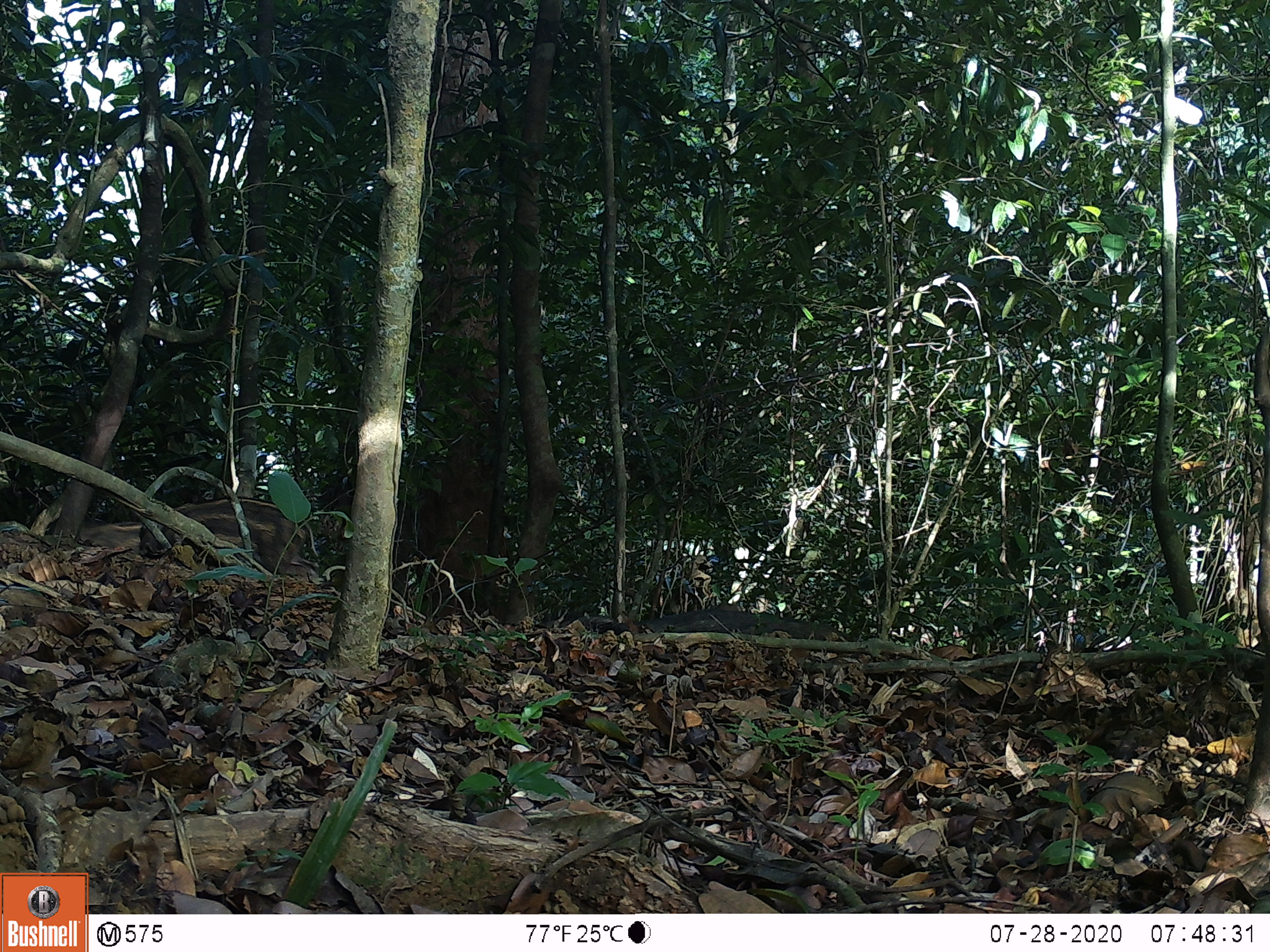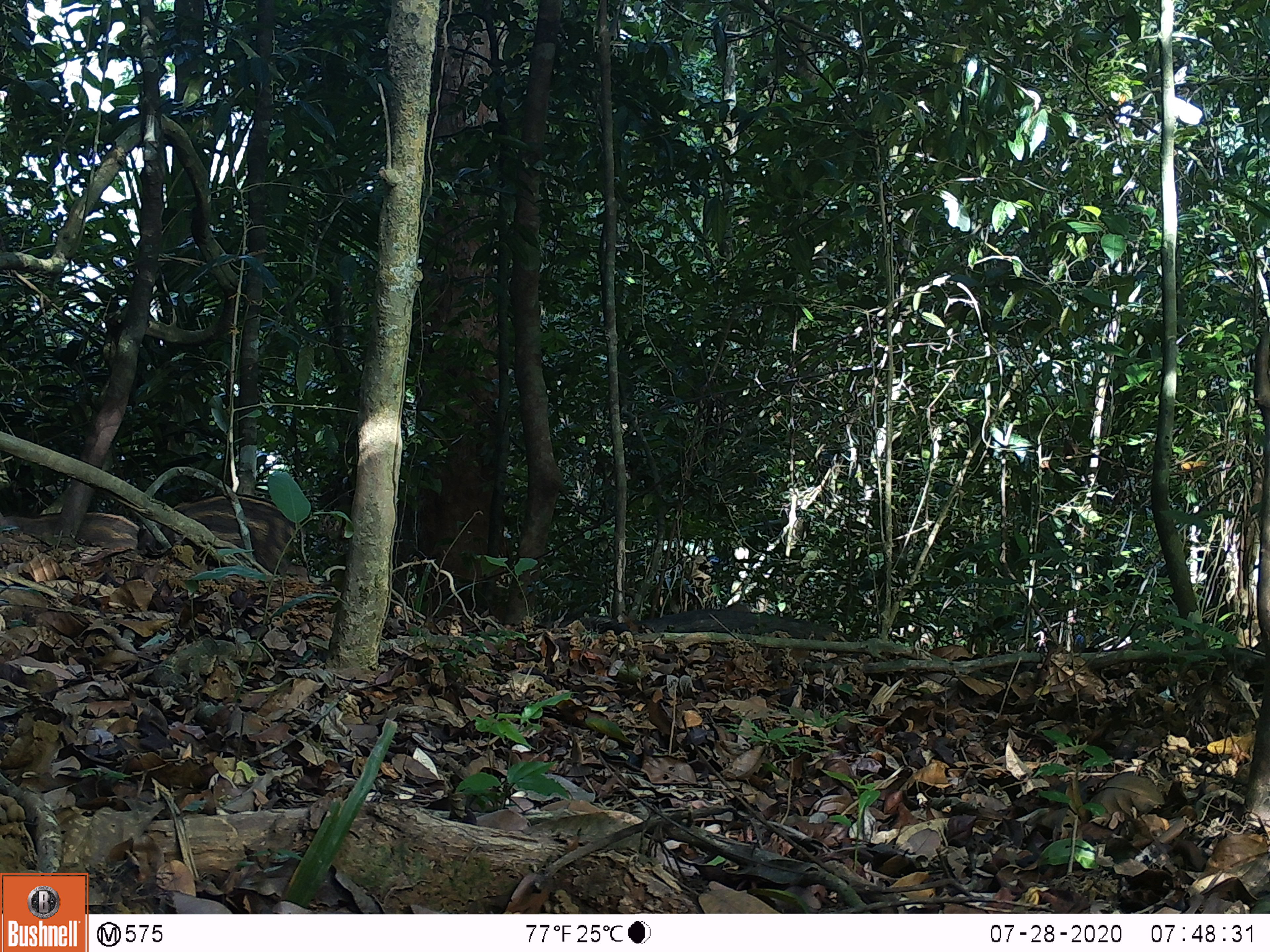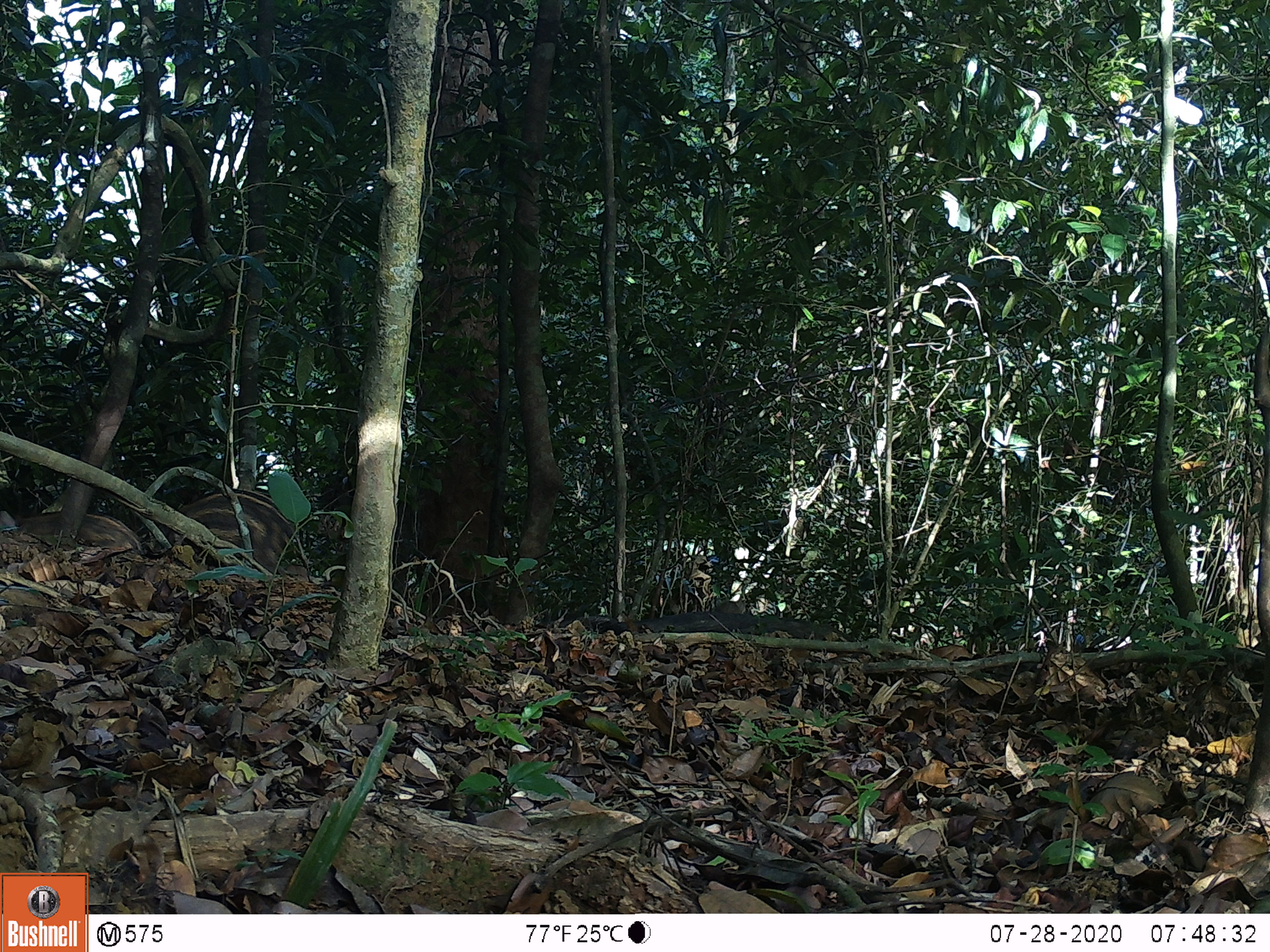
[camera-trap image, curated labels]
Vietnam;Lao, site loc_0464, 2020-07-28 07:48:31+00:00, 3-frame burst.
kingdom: Animalia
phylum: Chordata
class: Mammalia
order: Artiodactyla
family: Suidae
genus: Sus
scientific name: Sus scrofa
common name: eurasian wild pig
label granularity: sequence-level